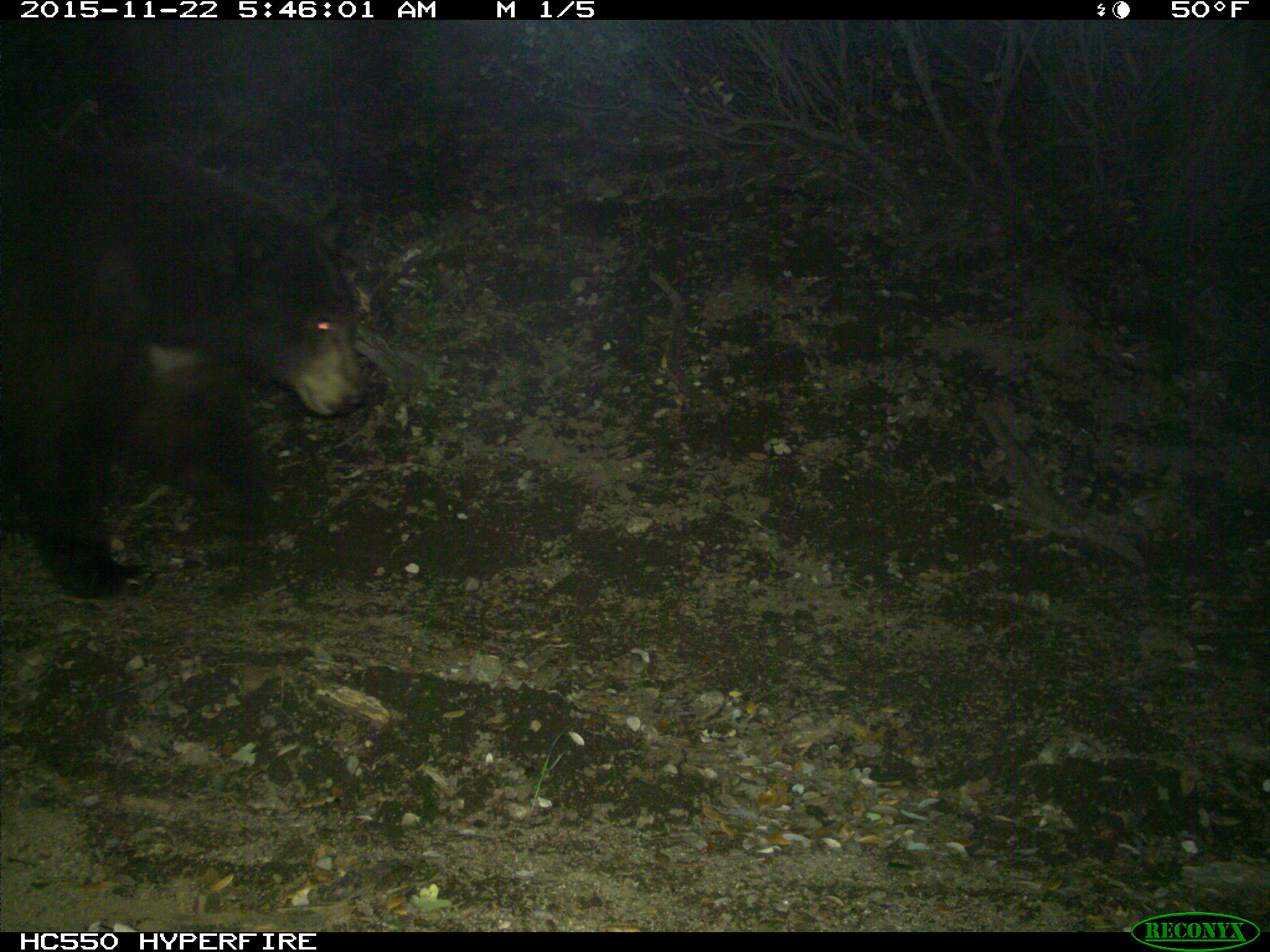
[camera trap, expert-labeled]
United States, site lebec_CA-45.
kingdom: Animalia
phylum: Chordata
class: Mammalia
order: Carnivora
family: Ursidae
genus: Ursus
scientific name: Ursus americanus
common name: american black bear